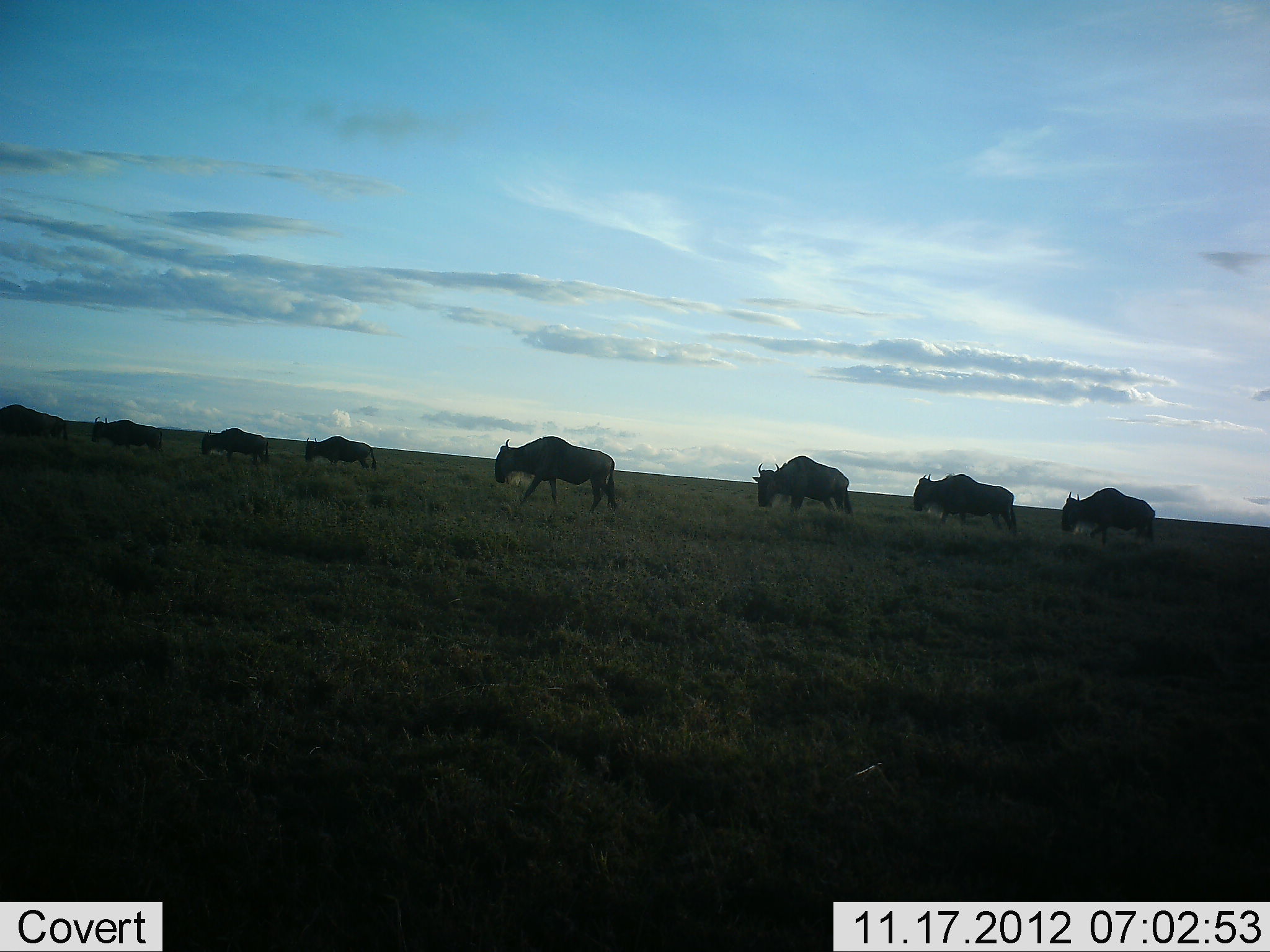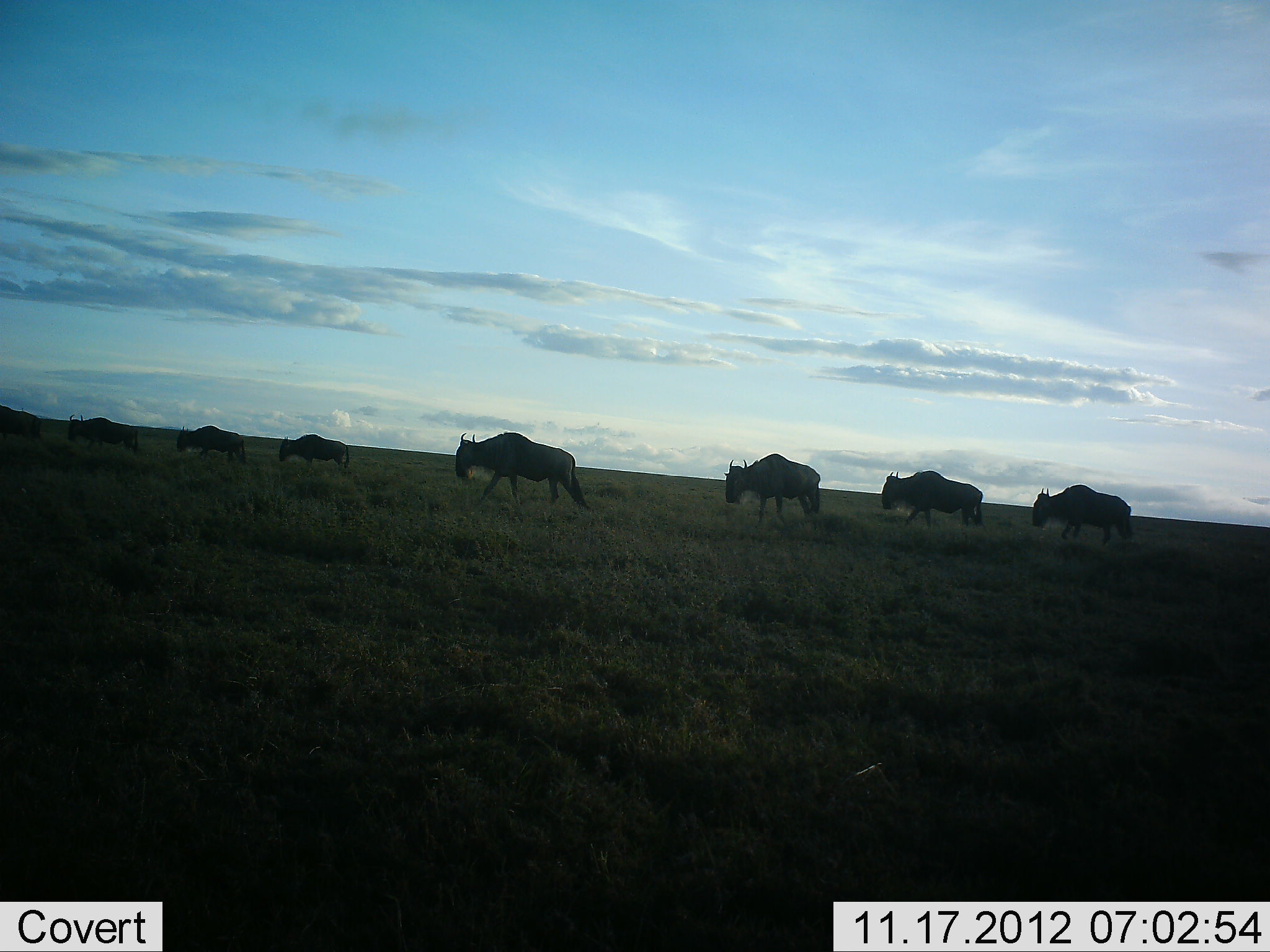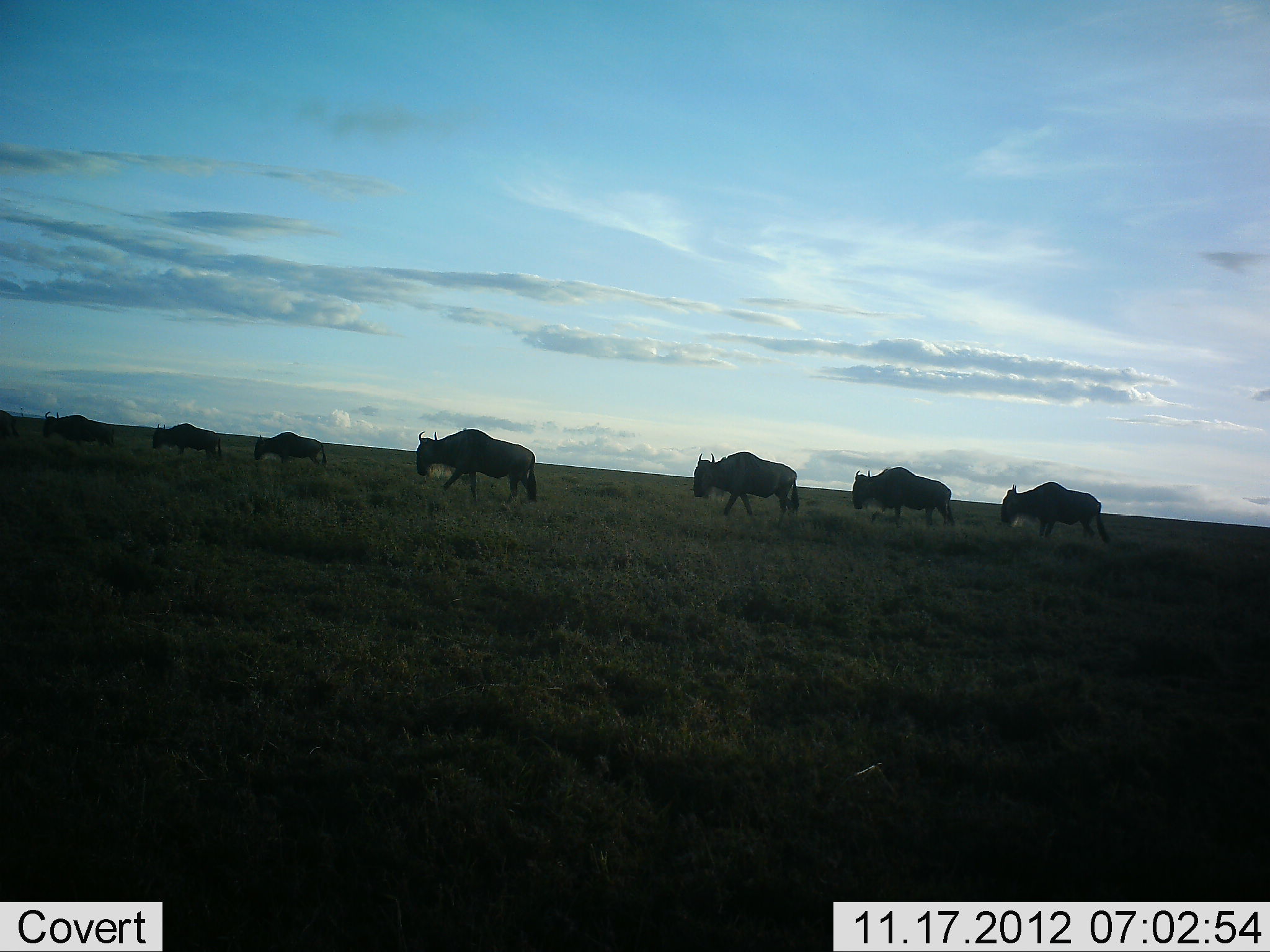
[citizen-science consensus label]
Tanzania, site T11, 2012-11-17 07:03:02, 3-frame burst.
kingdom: Animalia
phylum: Chordata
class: Mammalia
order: Artiodactyla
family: Bovidae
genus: Connochaetes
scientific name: Connochaetes taurinus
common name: blue wildebeest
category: wildebeest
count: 8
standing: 0%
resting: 0%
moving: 100%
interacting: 0%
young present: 0%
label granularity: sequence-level